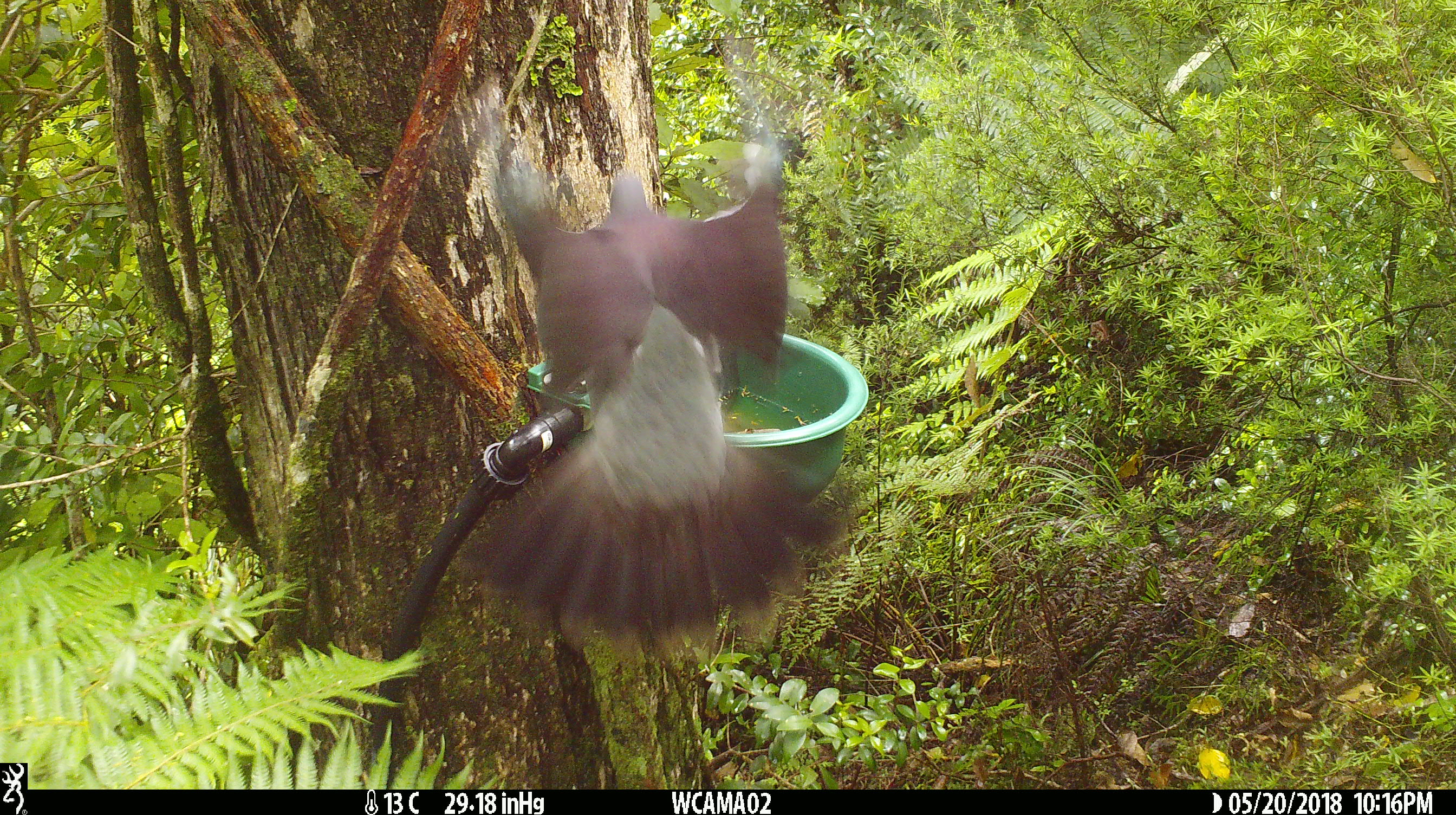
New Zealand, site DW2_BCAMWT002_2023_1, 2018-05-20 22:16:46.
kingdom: Animalia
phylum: Chordata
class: Aves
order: Columbiformes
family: Columbidae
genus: Hemiphaga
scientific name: Hemiphaga novaeseelandiae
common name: new zealand pigeon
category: kereru